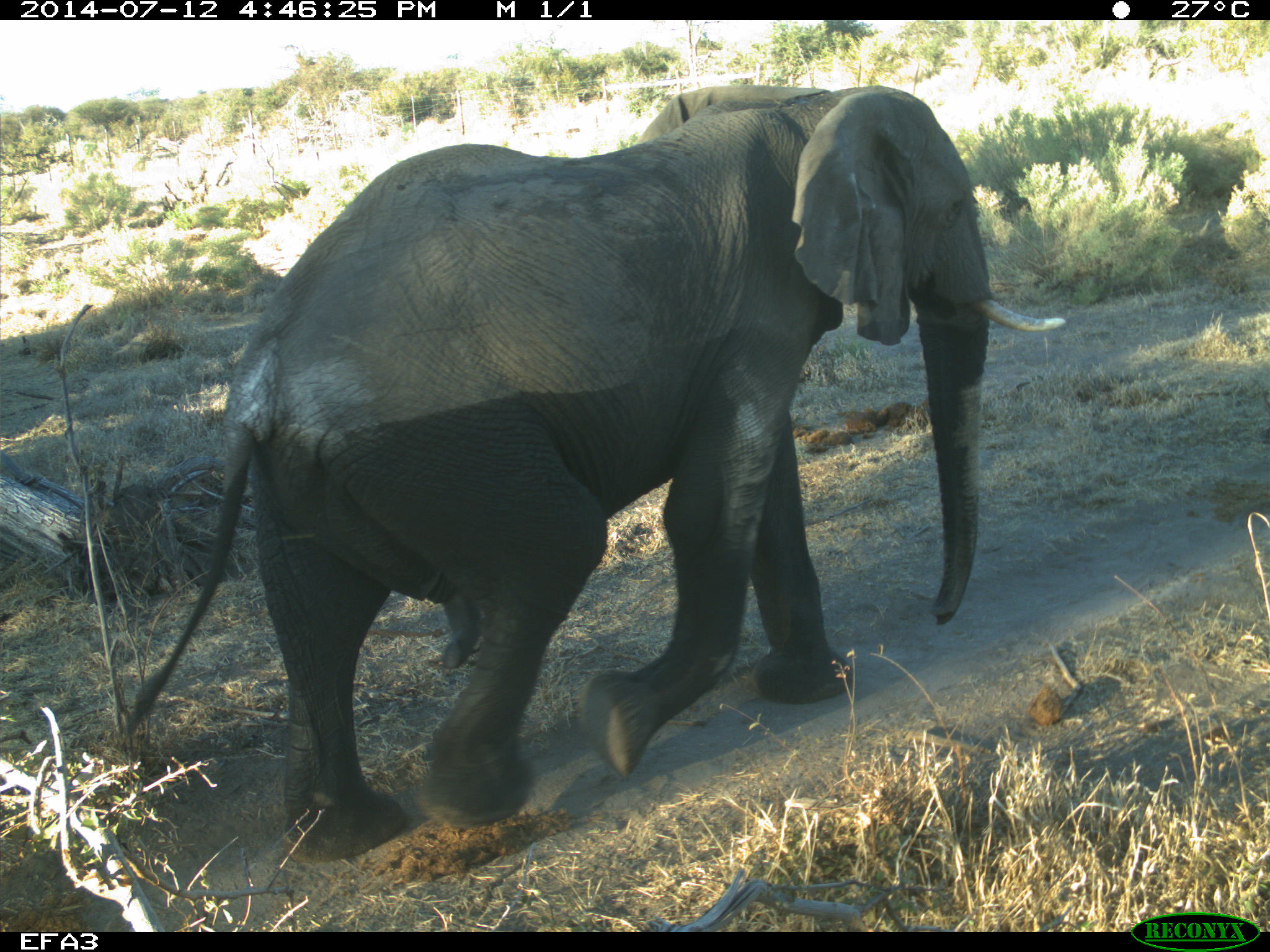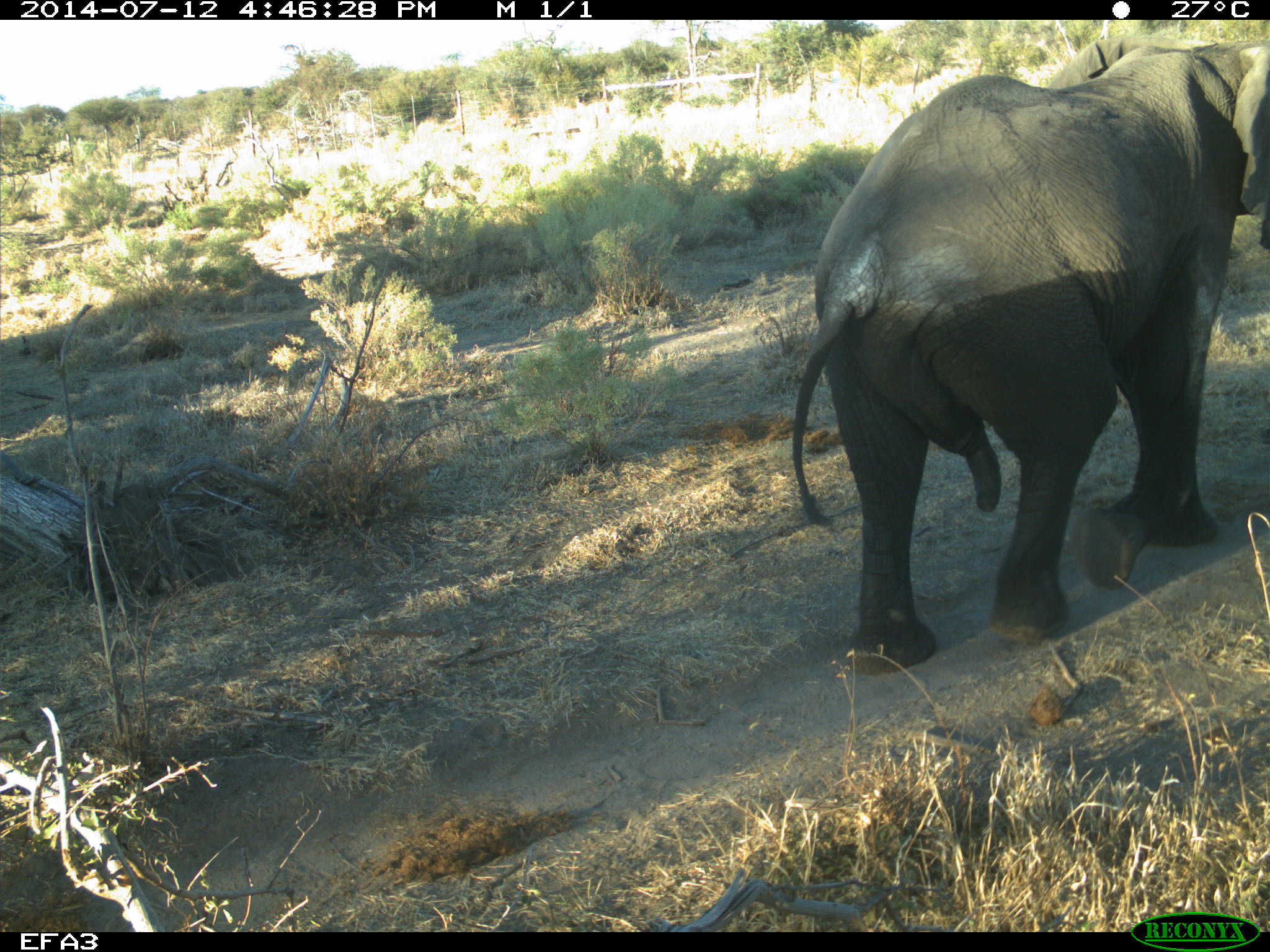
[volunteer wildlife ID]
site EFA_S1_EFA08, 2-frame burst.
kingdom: Animalia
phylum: Chordata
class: Mammalia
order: Proboscidea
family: Elephantidae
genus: Loxodonta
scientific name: Loxodonta africana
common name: african bush elephant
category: elephant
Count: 1.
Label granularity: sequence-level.